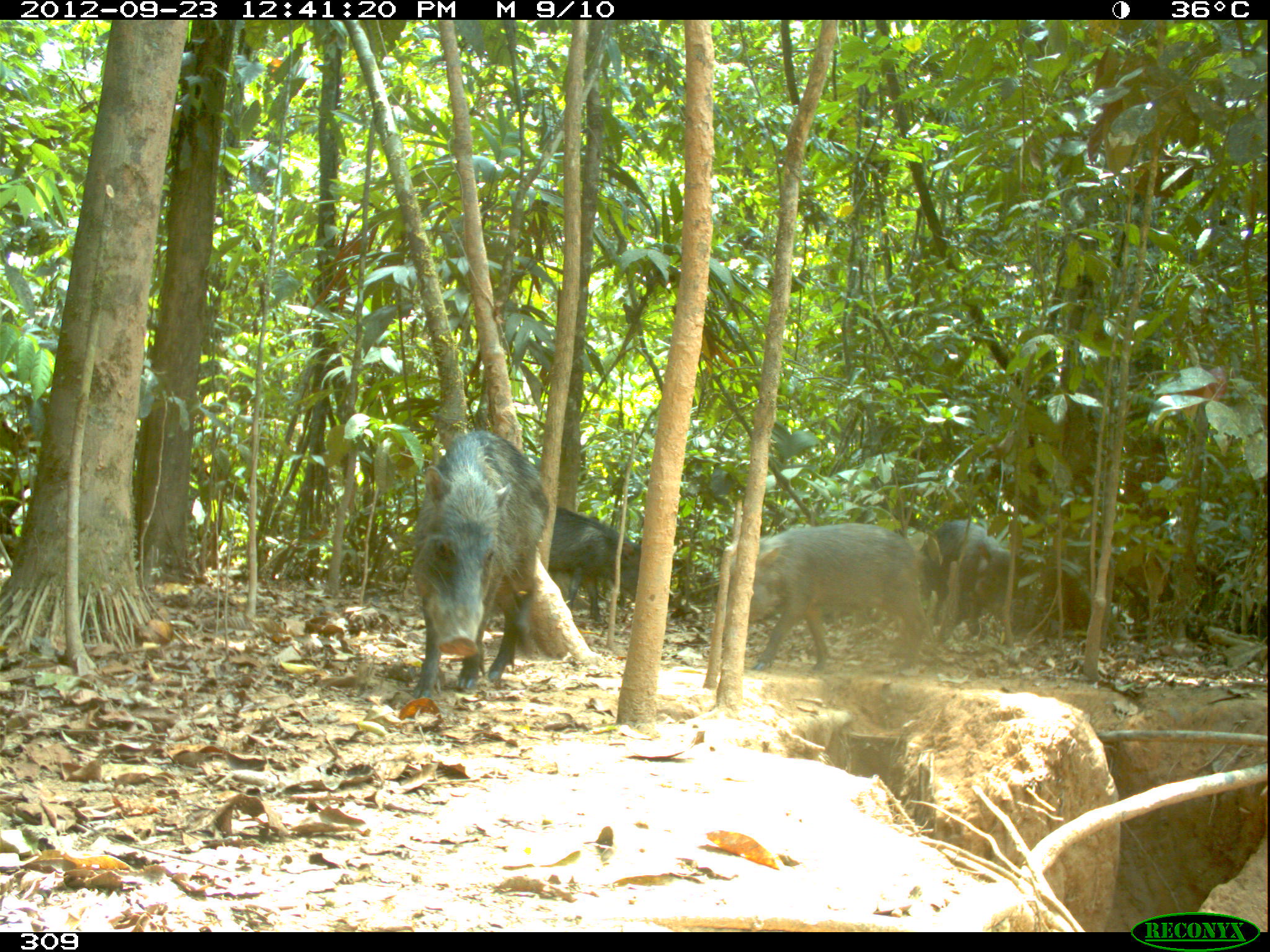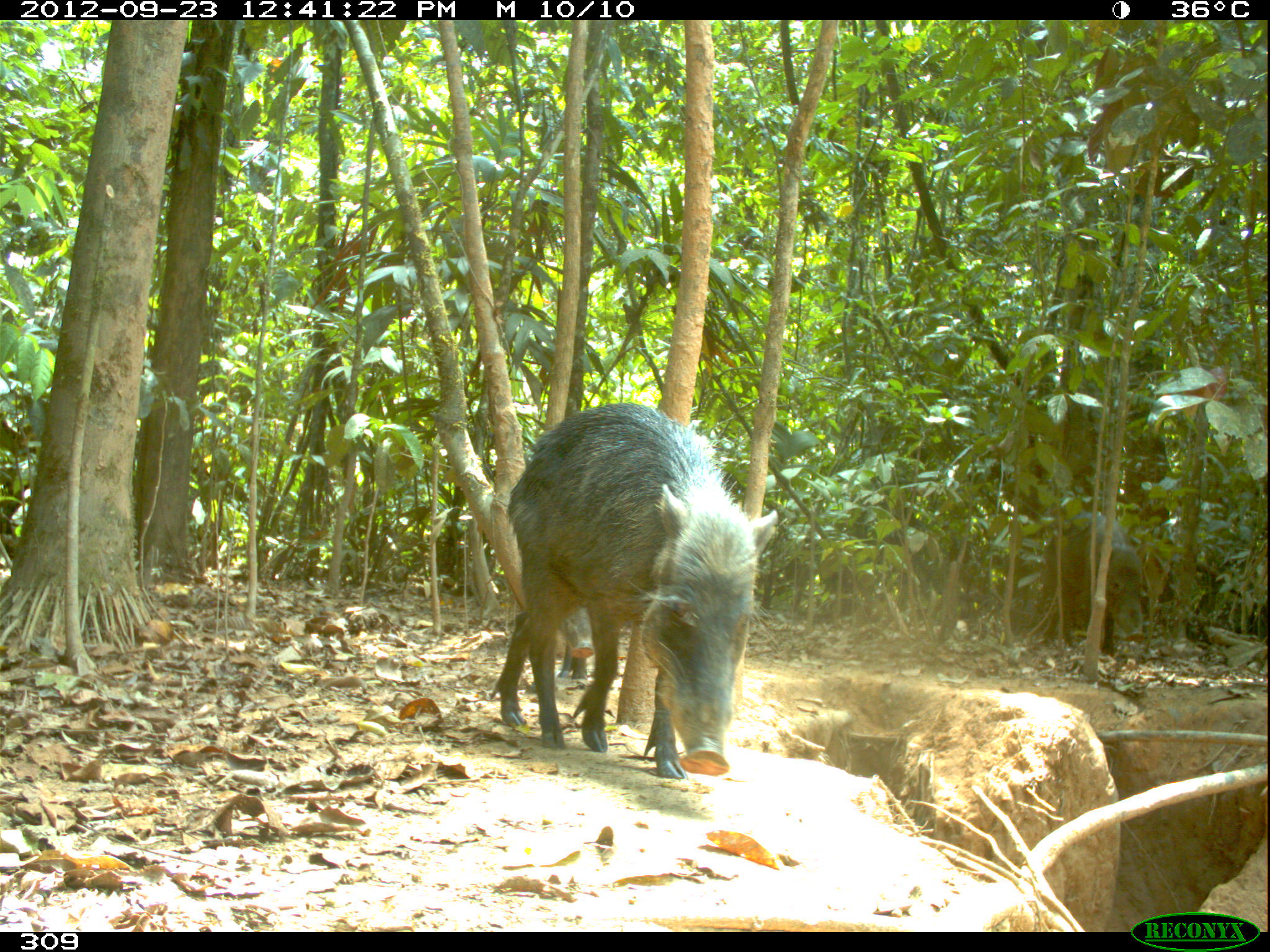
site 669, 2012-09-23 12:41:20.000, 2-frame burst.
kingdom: Animalia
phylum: Chordata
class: Mammalia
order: Artiodactyla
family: Tayassuidae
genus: Tayassu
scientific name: Tayassu pecari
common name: white-lipped peccary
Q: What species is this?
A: Tayassu pecari (white-lipped peccary).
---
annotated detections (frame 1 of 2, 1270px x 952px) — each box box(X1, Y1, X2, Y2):
tayassu pecari: box(409, 429, 550, 698); box(724, 524, 931, 675); box(920, 519, 1018, 642); box(547, 505, 640, 627)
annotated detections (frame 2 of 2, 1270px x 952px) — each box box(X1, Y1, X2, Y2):
tayassu pecari: box(490, 400, 778, 777); box(1037, 510, 1142, 657); box(554, 606, 595, 690)